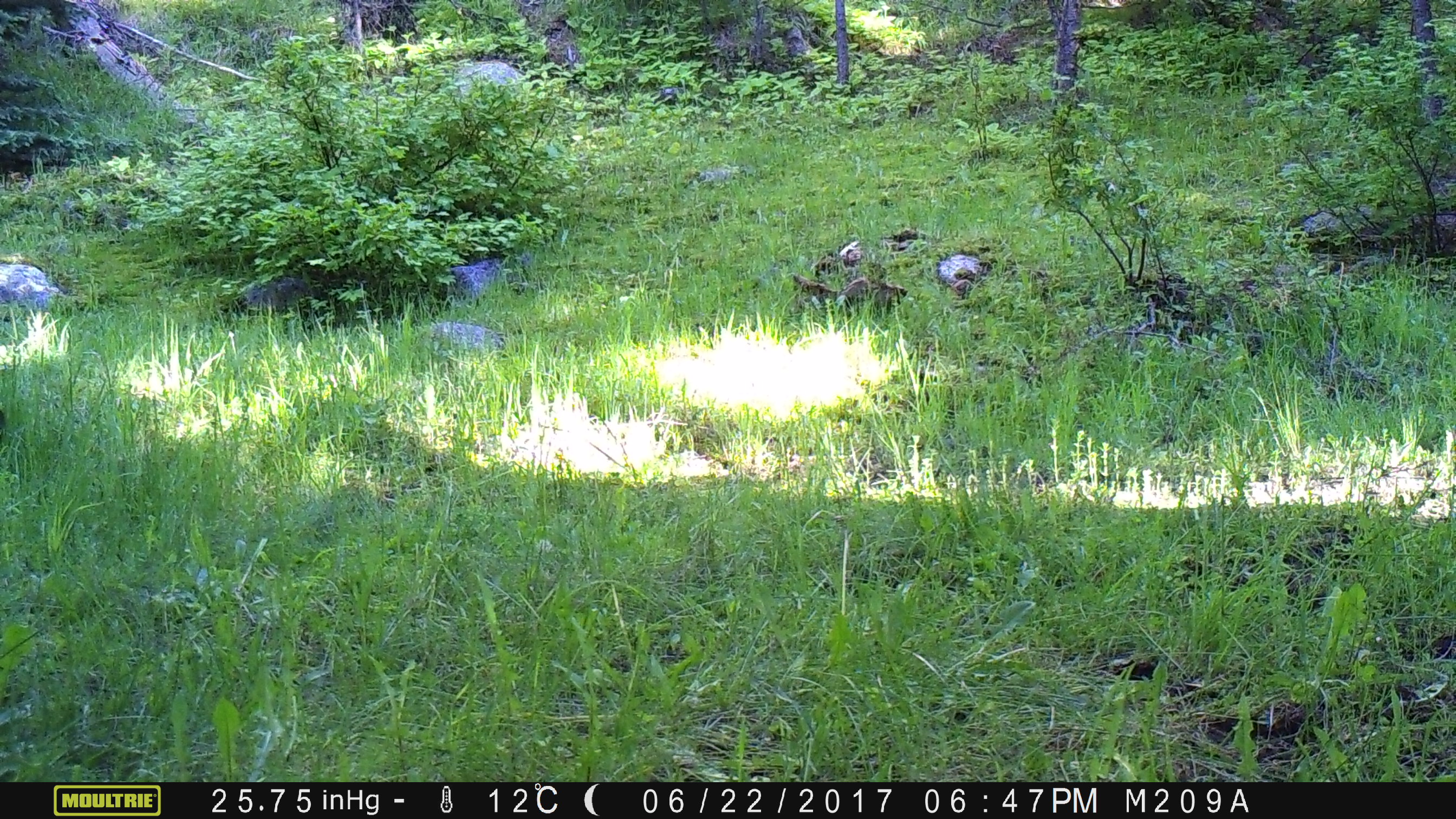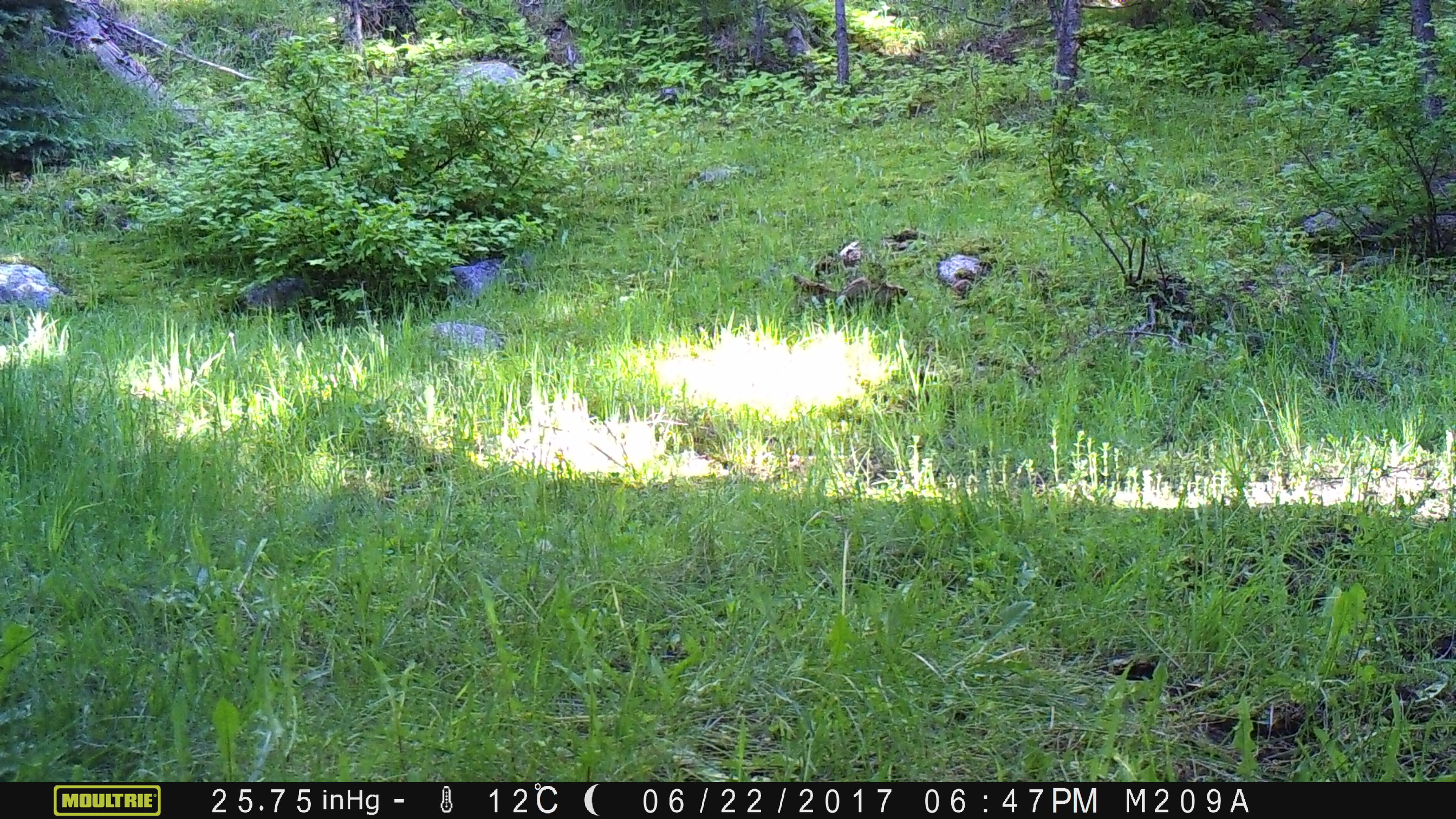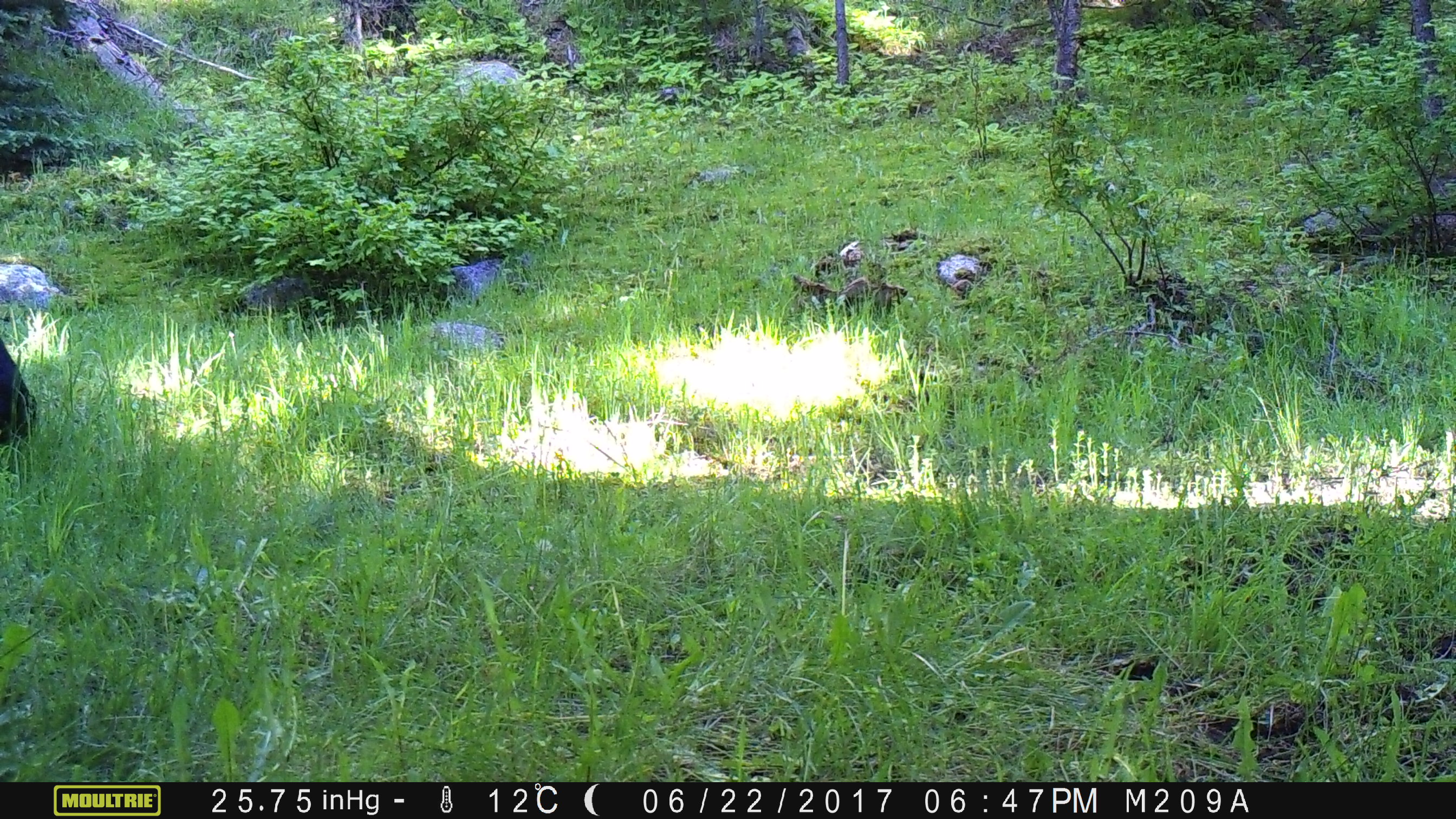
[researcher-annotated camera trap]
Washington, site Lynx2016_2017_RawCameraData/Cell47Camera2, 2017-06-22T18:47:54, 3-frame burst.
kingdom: Animalia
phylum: Chordata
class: Mammalia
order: Artiodactyla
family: Bovidae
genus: Bos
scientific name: Bos taurus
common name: domestic cattle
Domestic cattle (Bos taurus). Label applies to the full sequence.